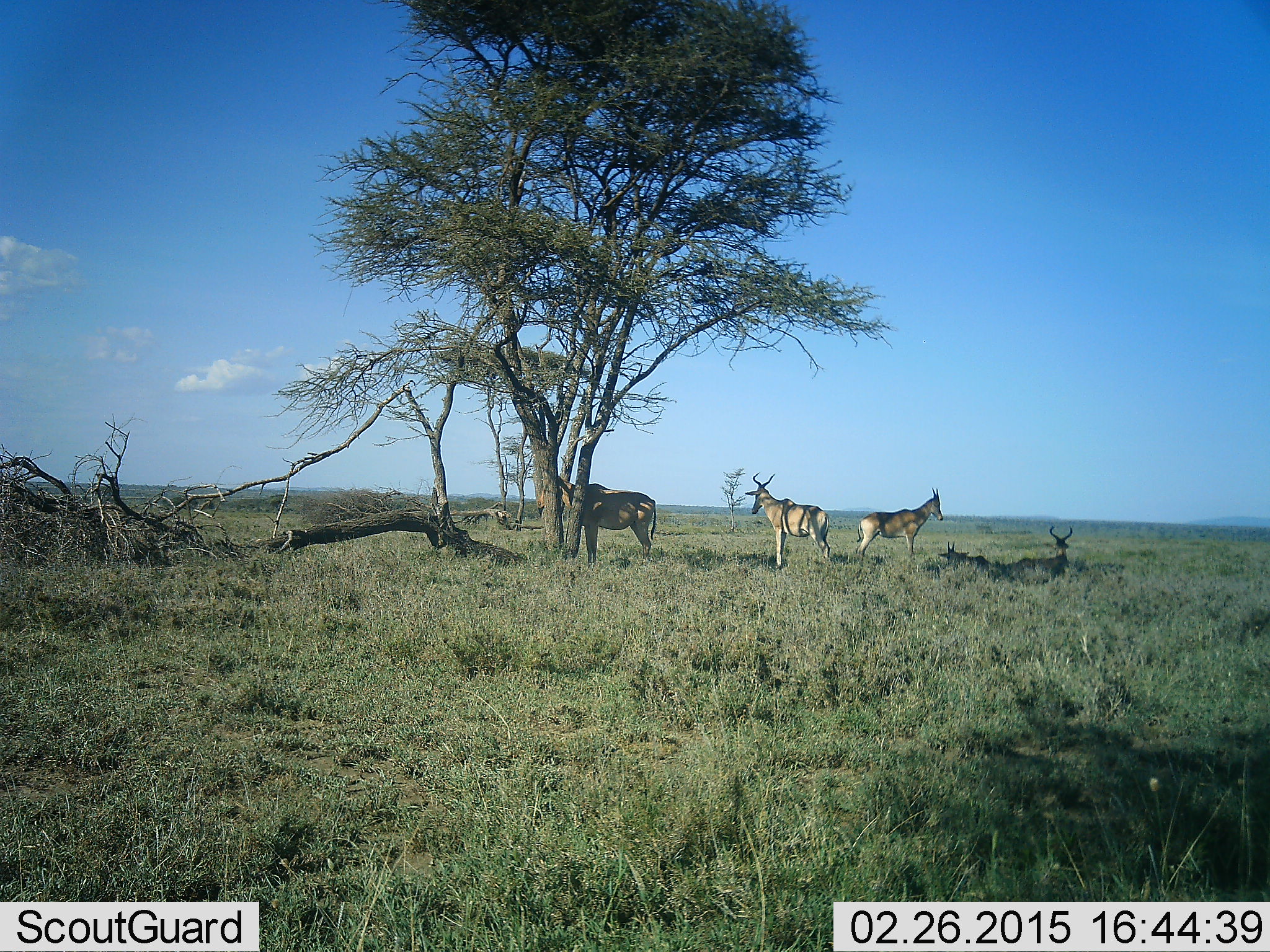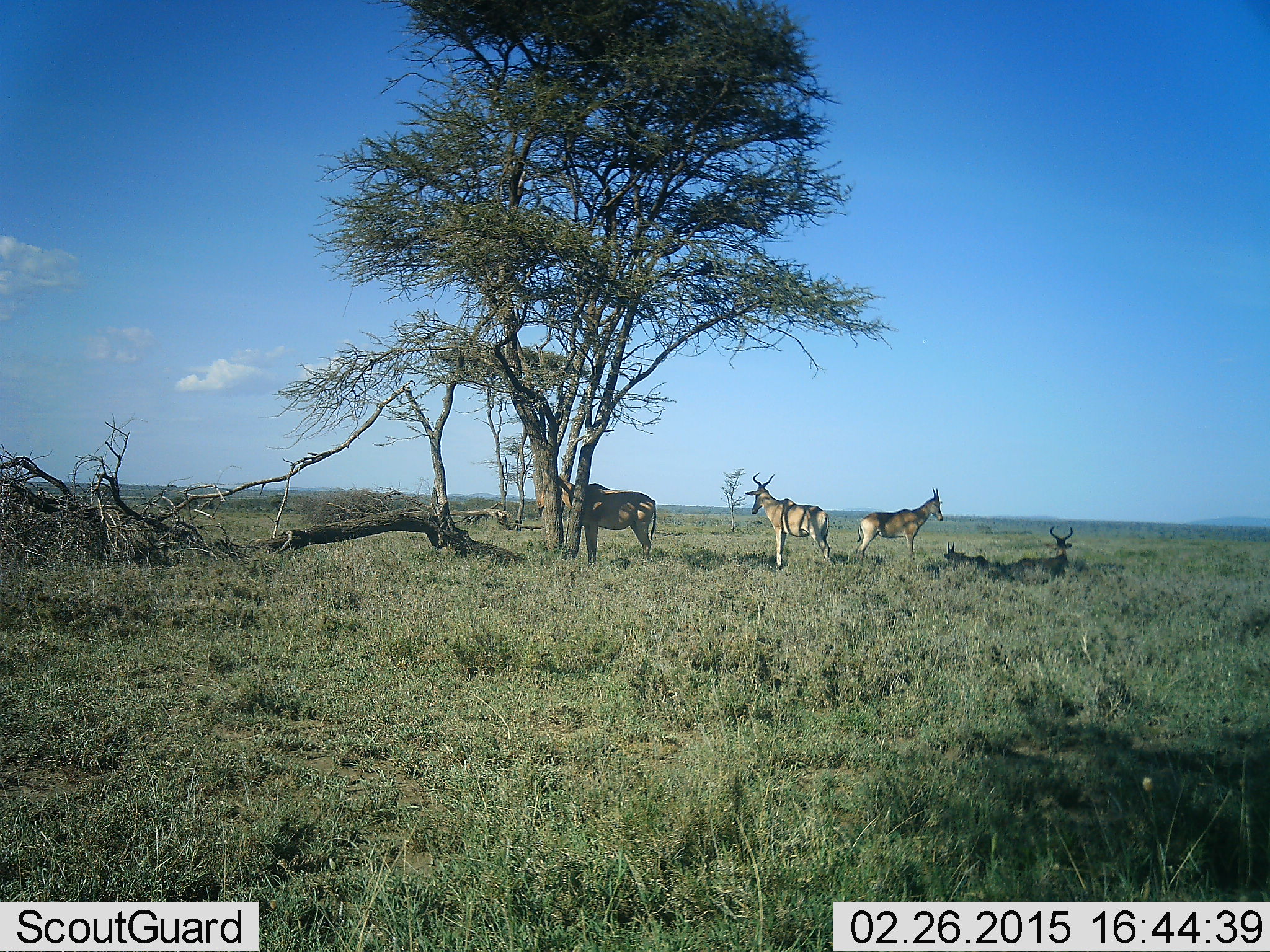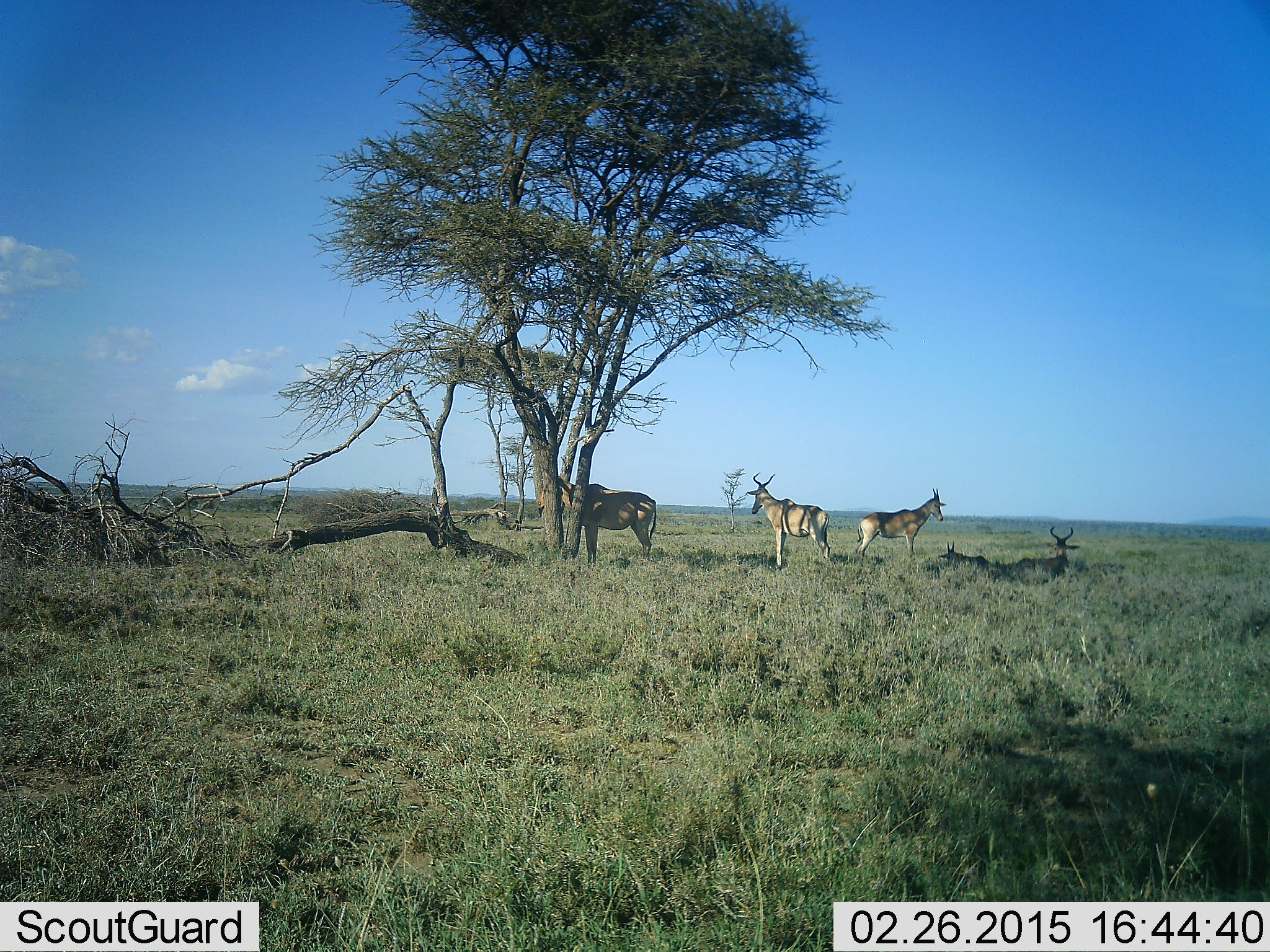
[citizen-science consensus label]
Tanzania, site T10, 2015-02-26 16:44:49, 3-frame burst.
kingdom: Animalia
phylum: Chordata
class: Mammalia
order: Artiodactyla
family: Bovidae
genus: Alcelaphus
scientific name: Alcelaphus buselaphus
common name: hartebeest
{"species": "hartebeest (Alcelaphus buselaphus)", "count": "5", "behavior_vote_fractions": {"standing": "90%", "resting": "90%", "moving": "0%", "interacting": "0%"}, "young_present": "50%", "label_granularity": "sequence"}